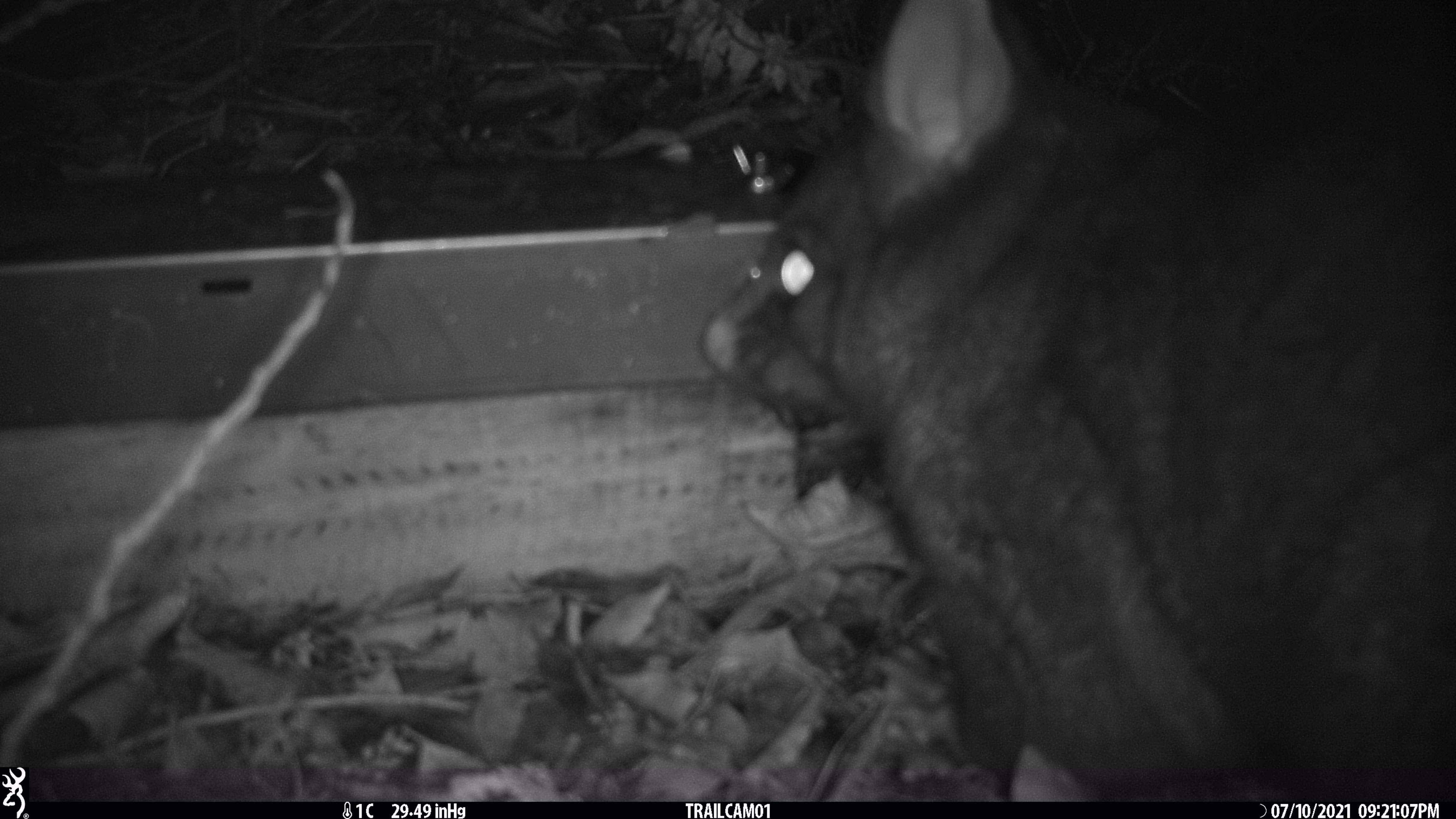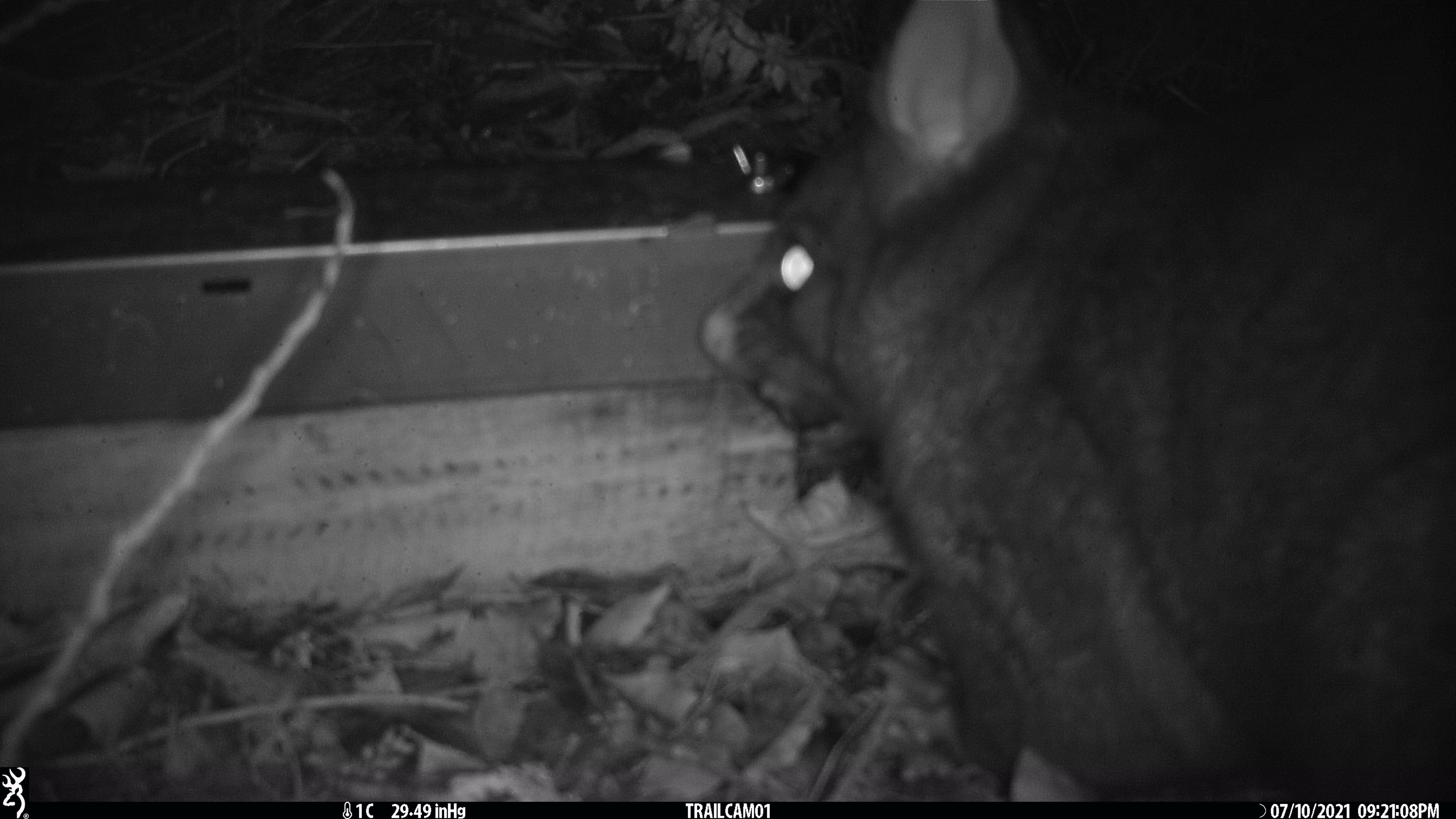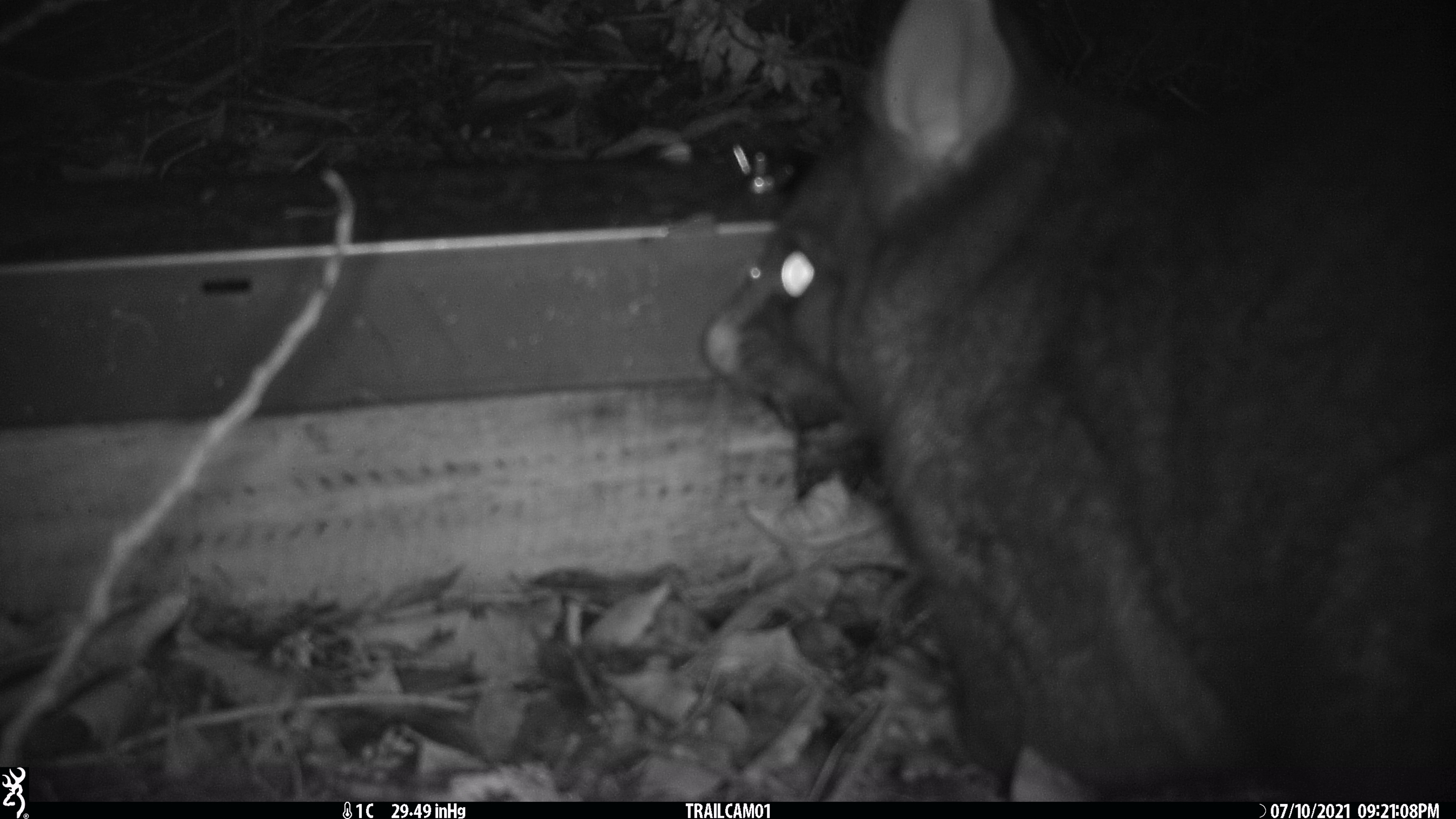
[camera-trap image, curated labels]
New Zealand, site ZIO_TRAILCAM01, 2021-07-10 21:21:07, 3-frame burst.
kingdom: Animalia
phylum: Chordata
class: Mammalia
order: Diprotodontia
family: Phalangeridae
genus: Trichosurus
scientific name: Trichosurus vulpecula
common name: common brushtail possum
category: possum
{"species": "possum (common brushtail possum) (Trichosurus vulpecula)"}